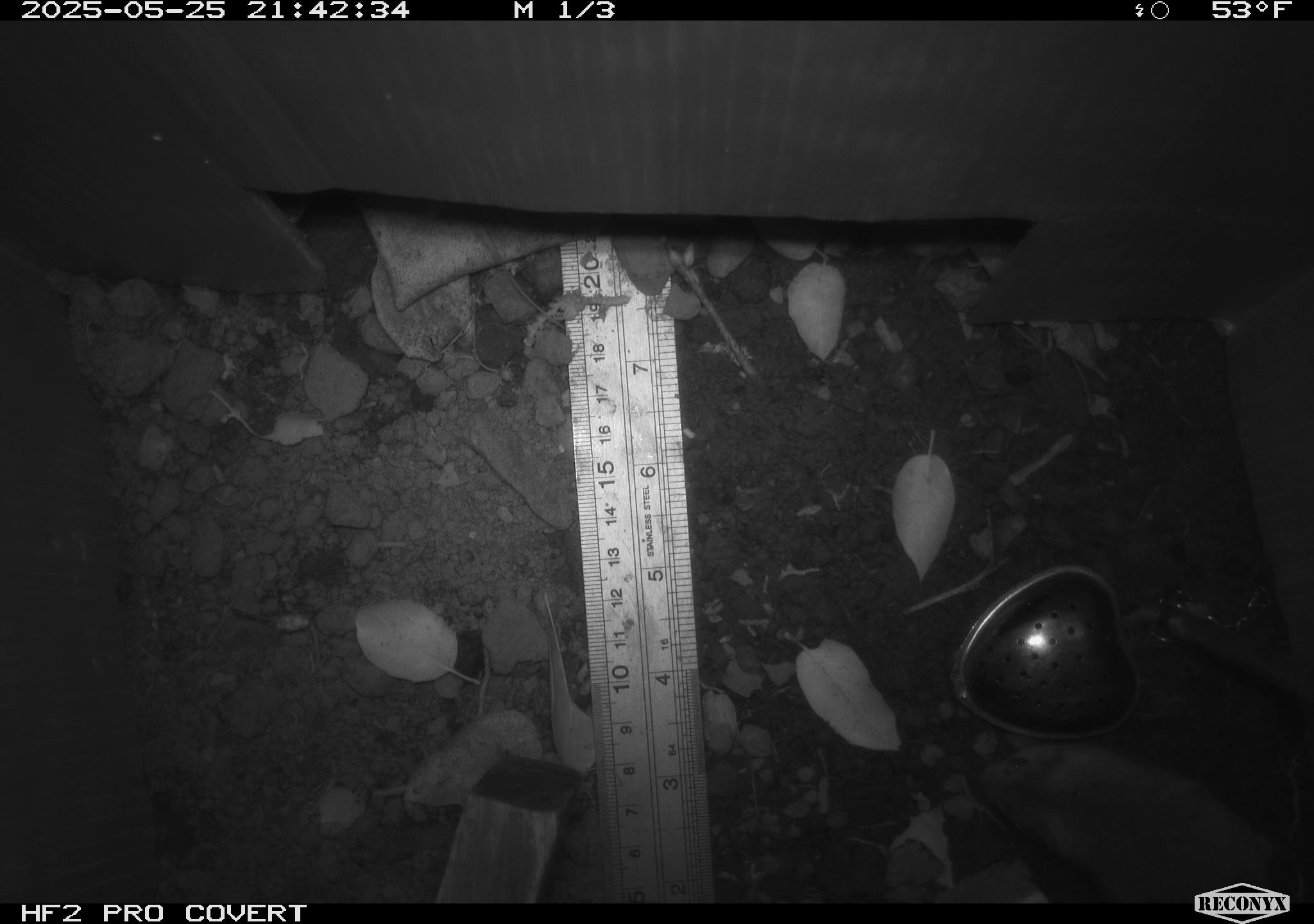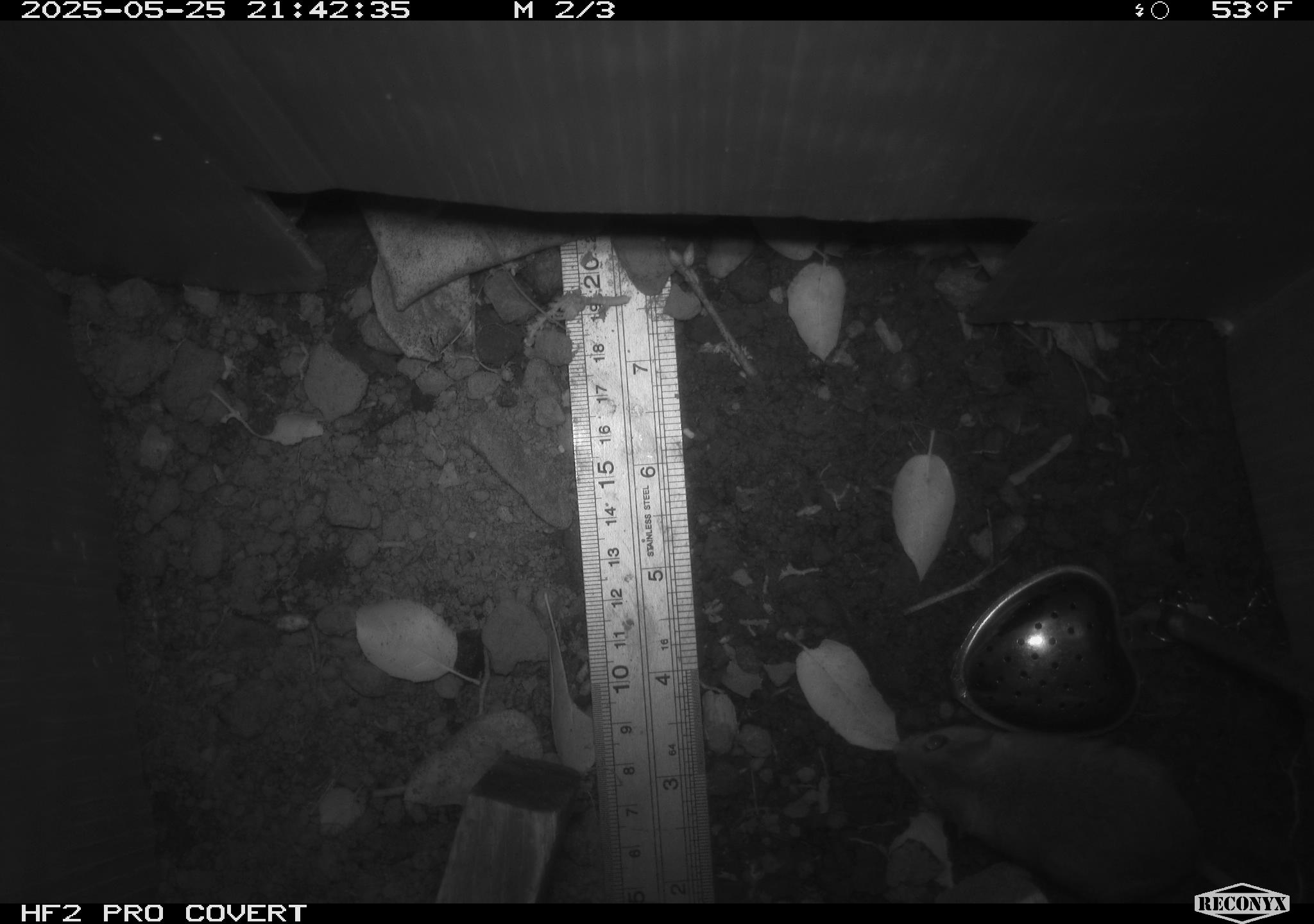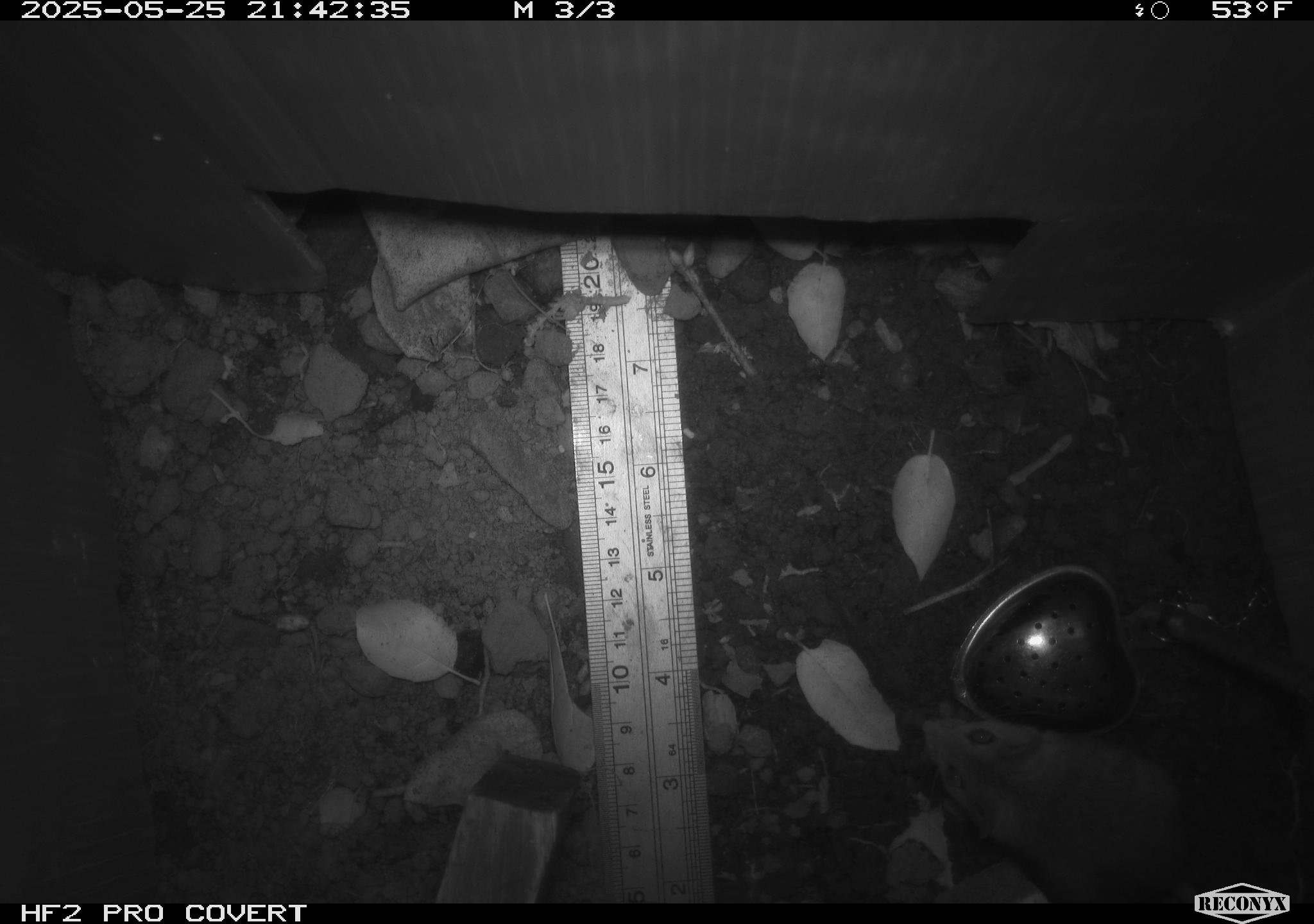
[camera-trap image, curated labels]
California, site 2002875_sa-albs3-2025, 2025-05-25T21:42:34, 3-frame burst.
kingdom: Animalia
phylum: Chordata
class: Mammalia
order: Rodentia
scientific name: Rodentia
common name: mouse species